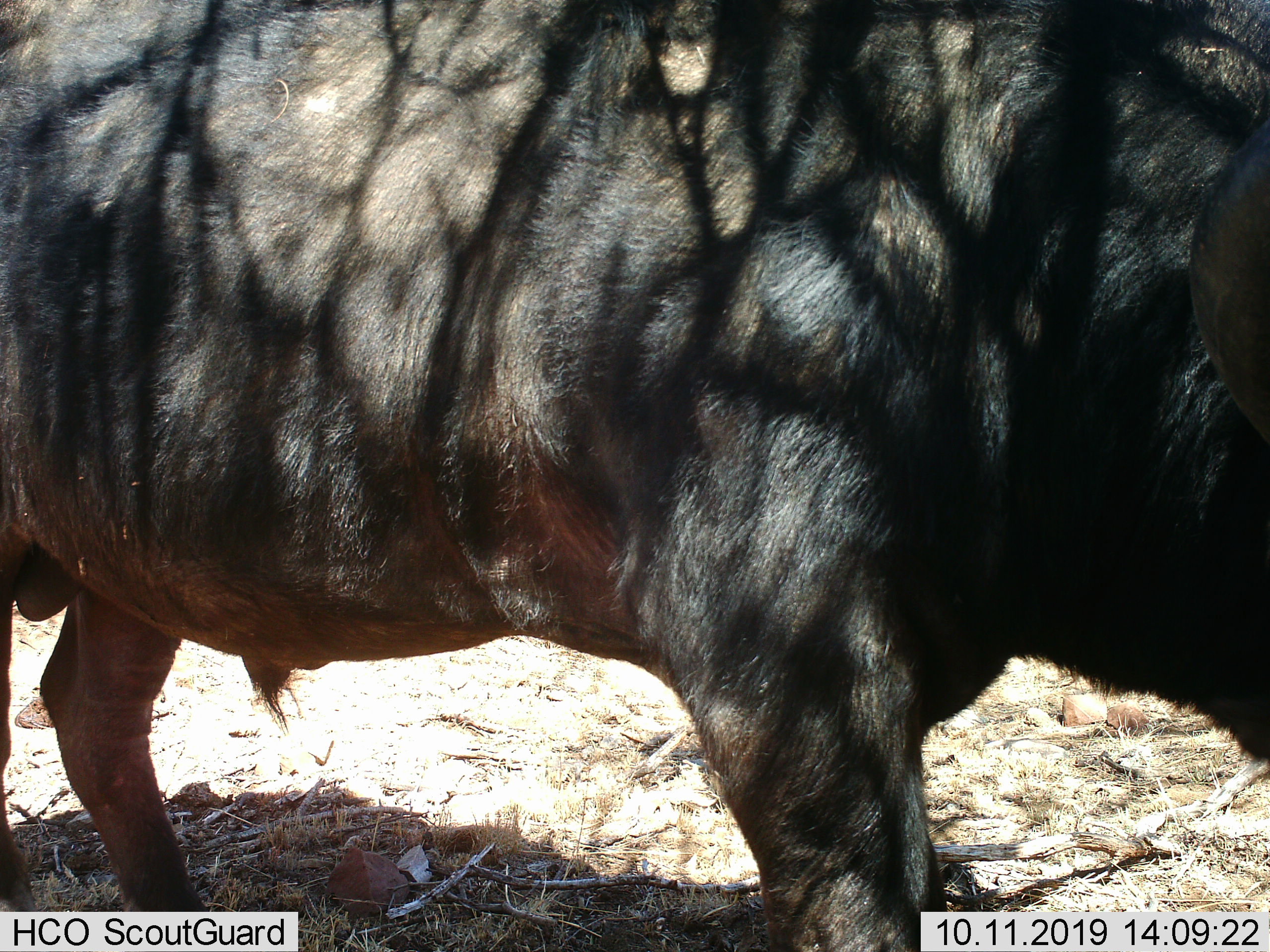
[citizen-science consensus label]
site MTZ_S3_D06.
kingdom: Animalia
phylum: Chordata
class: Mammalia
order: Artiodactyla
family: Bovidae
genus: Syncerus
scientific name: Syncerus caffer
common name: african buffalo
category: buffalo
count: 1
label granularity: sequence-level